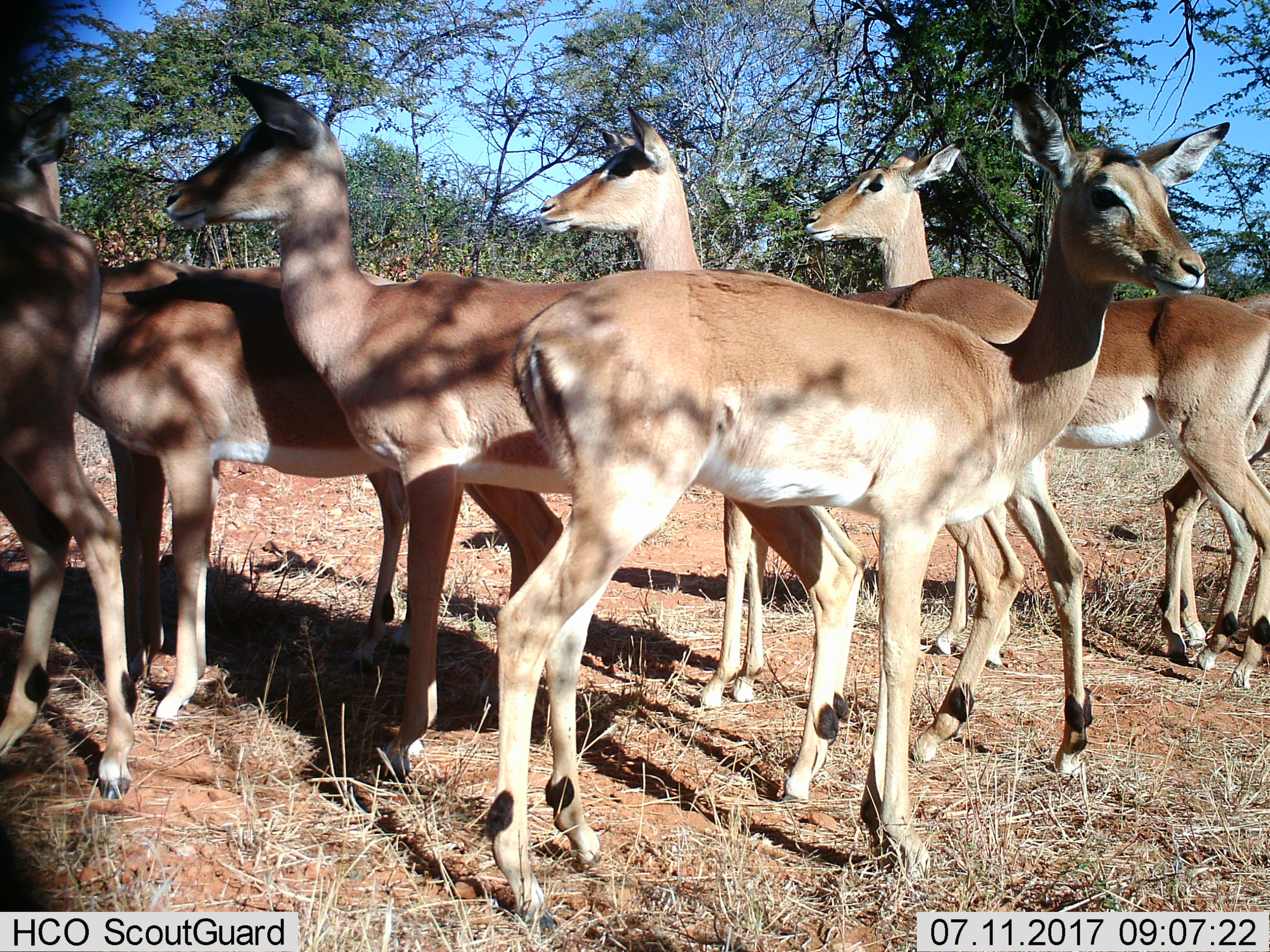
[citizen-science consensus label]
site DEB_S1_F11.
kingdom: Animalia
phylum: Chordata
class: Mammalia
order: Artiodactyla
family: Bovidae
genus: Aepyceros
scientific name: Aepyceros melampus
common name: impala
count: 7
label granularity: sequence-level